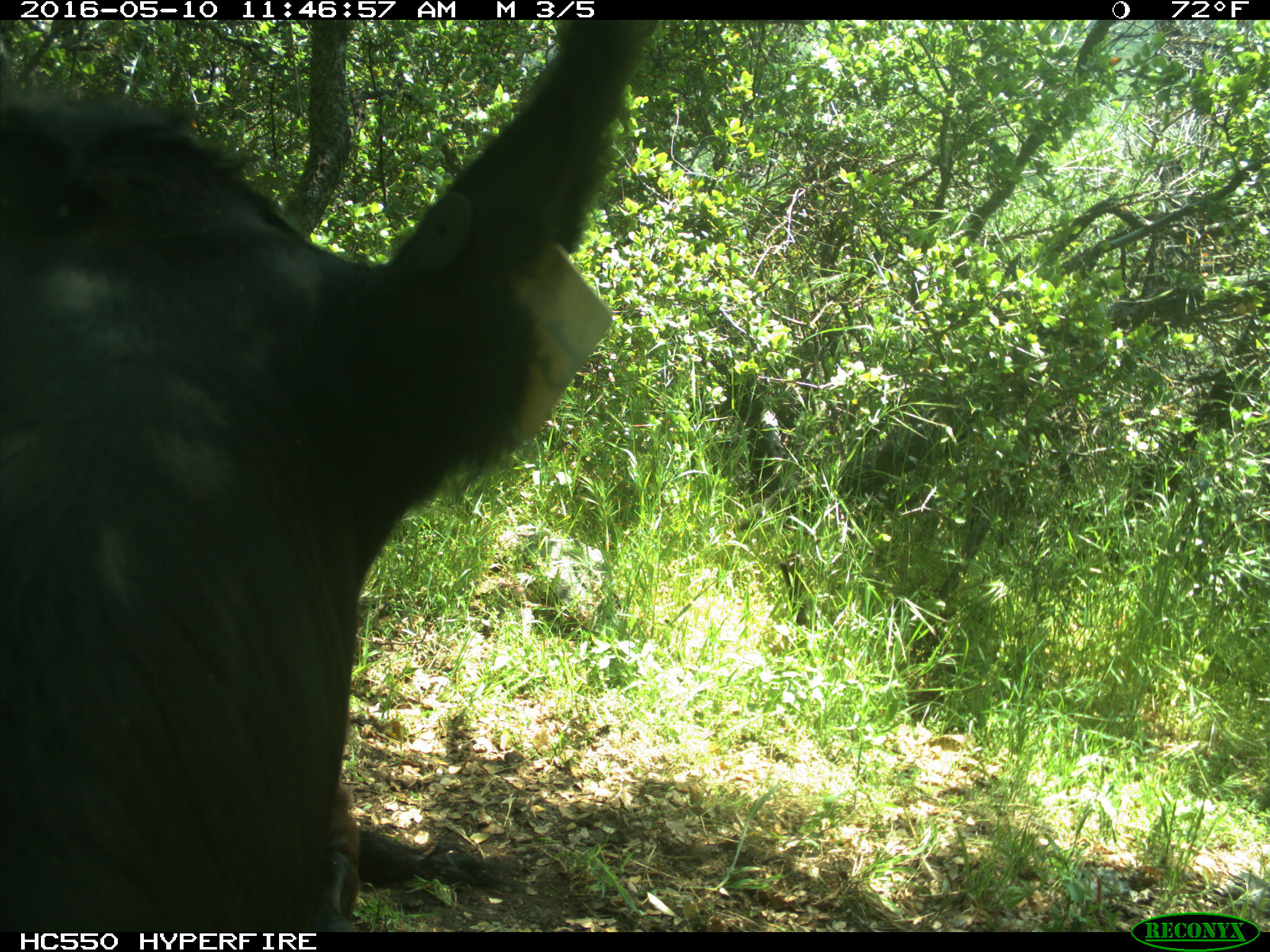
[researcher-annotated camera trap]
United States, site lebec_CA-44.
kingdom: Animalia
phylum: Chordata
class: Mammalia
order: Artiodactyla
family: Bovidae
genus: Bos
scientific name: Bos taurus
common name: domestic cow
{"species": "Bos taurus (domestic cow)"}